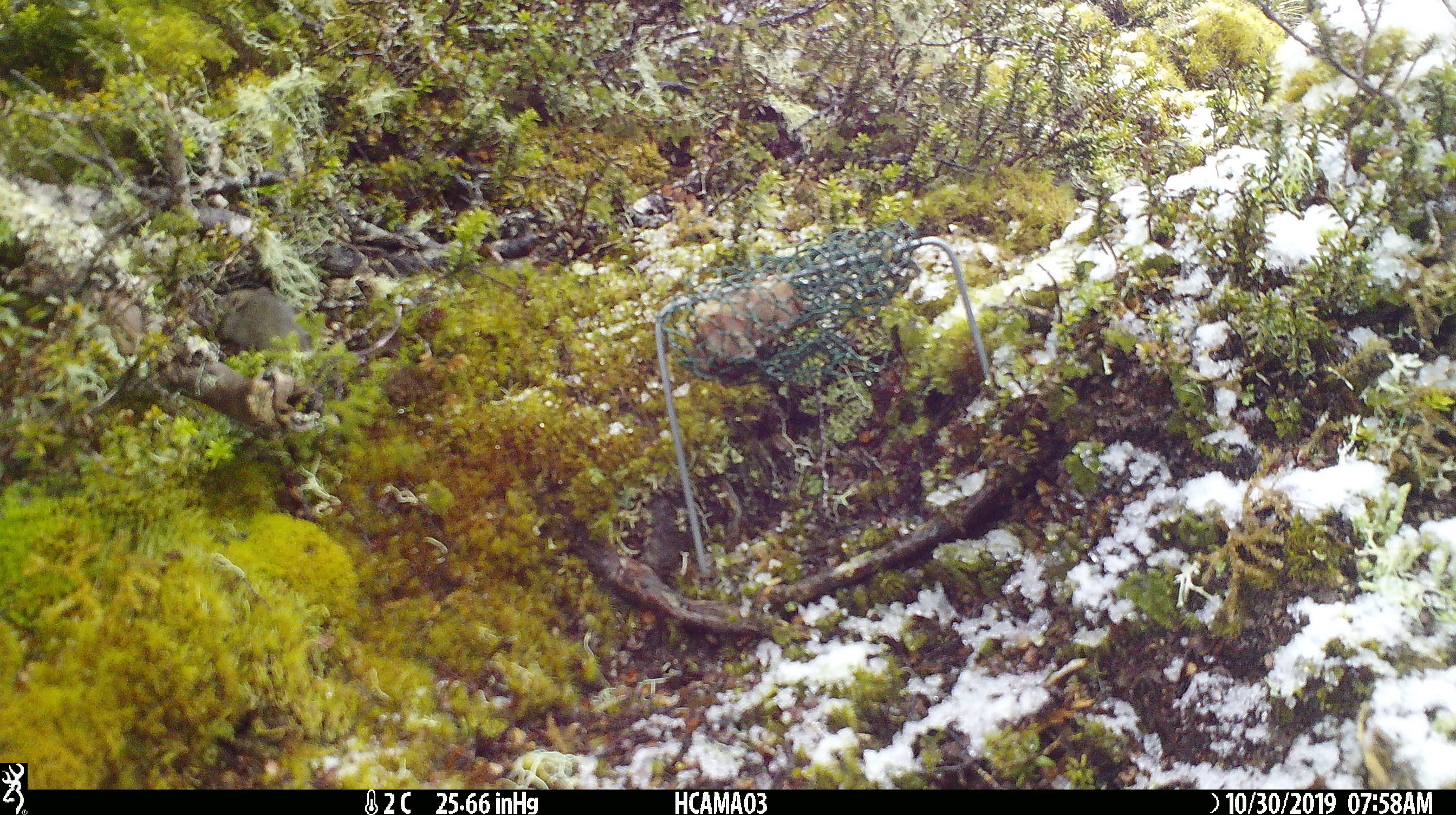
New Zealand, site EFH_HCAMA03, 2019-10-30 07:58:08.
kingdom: Animalia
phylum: Chordata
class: Mammalia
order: Rodentia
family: Muridae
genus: Mus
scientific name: Mus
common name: mouse